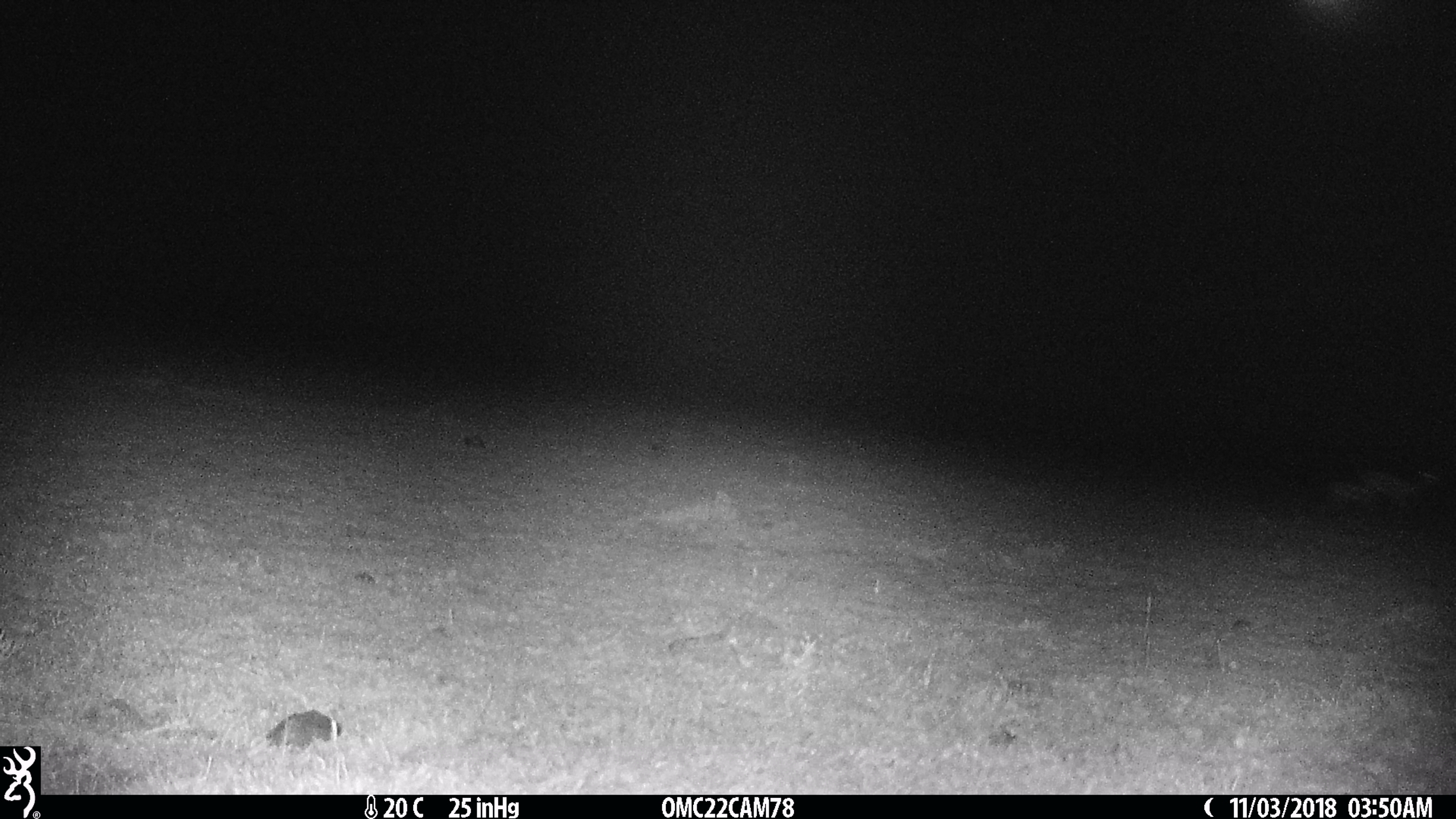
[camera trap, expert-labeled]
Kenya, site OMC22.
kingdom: Animalia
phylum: Chordata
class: Mammalia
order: Artiodactyla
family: Bovidae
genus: Eudorcas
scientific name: Eudorcas thomsonii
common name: thomon's gazelle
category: gazelle thomsons